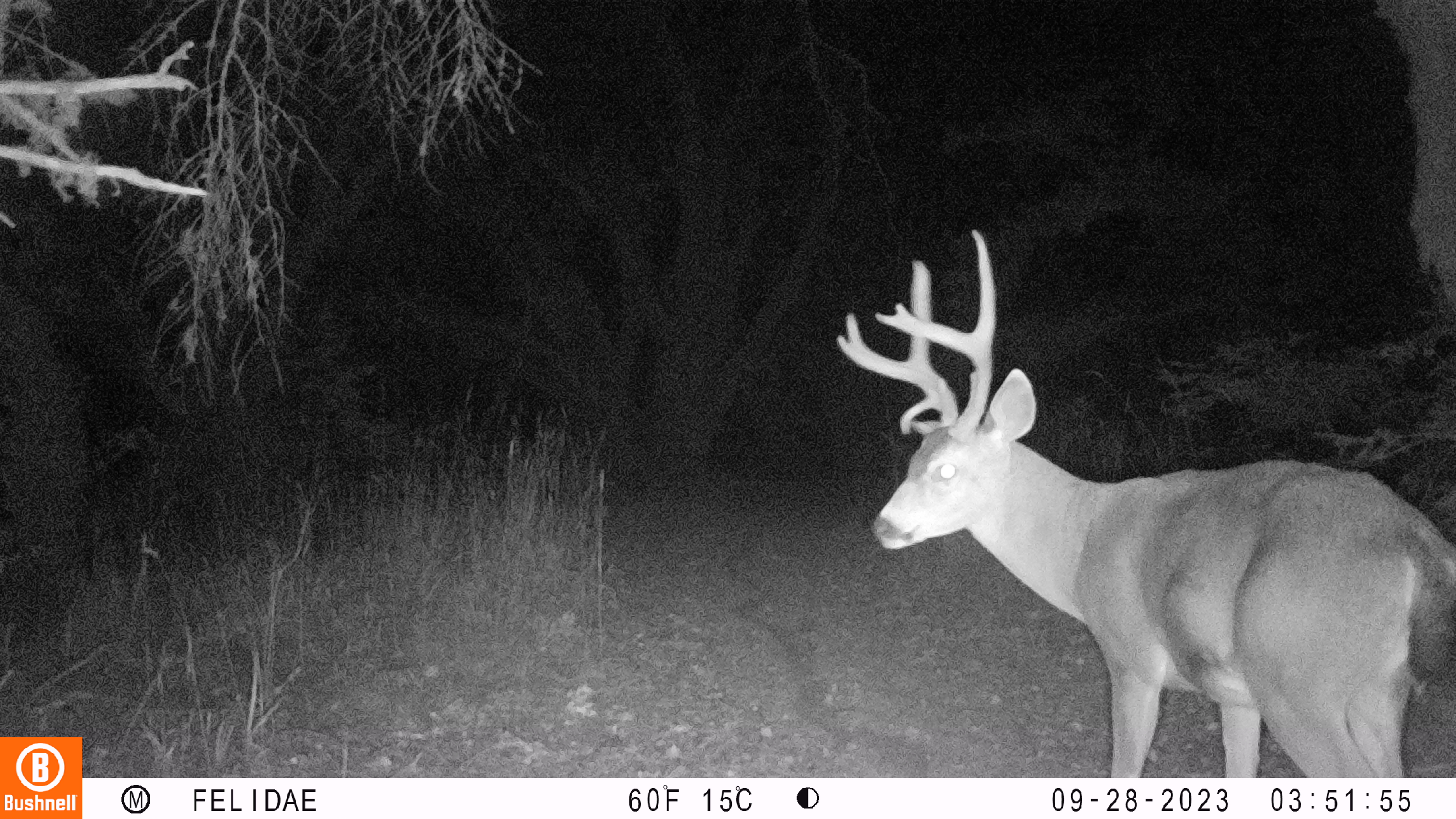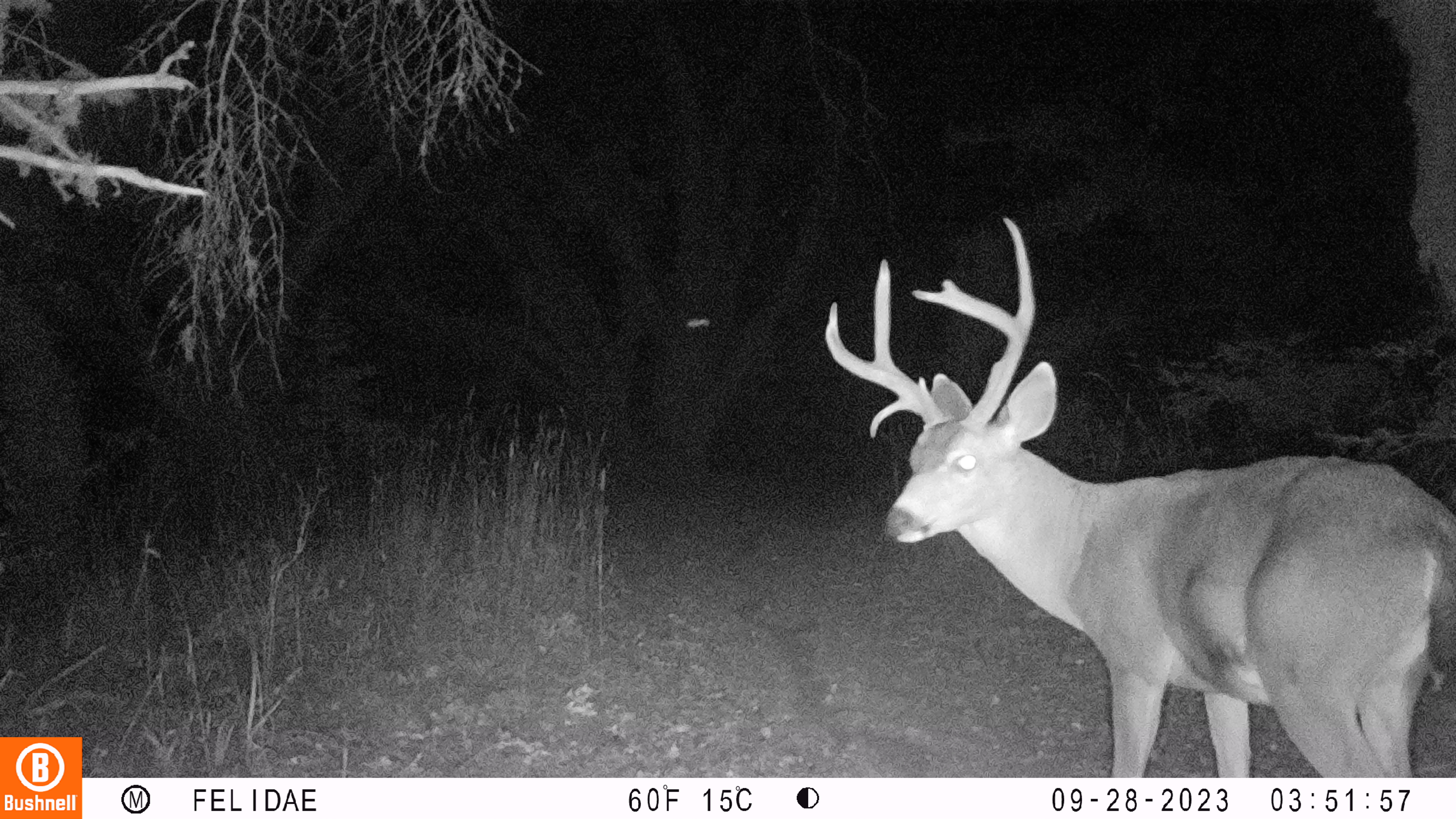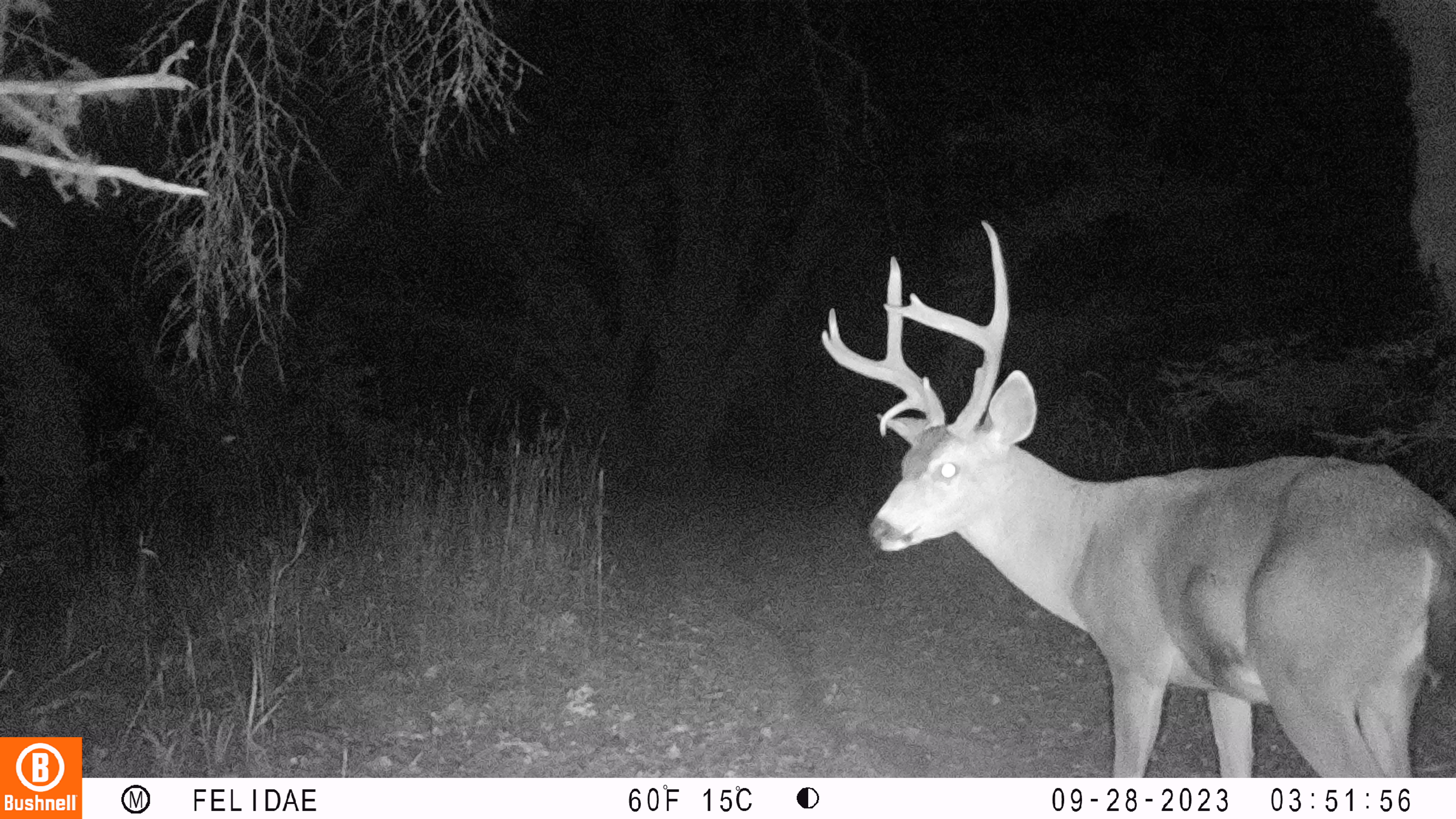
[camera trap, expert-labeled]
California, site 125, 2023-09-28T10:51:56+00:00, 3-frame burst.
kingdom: Animalia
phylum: Chordata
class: Mammalia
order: Artiodactyla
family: Cervidae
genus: Odocoileus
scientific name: Odocoileus hemionus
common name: mule deer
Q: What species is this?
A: Mule deer (Odocoileus hemionus).